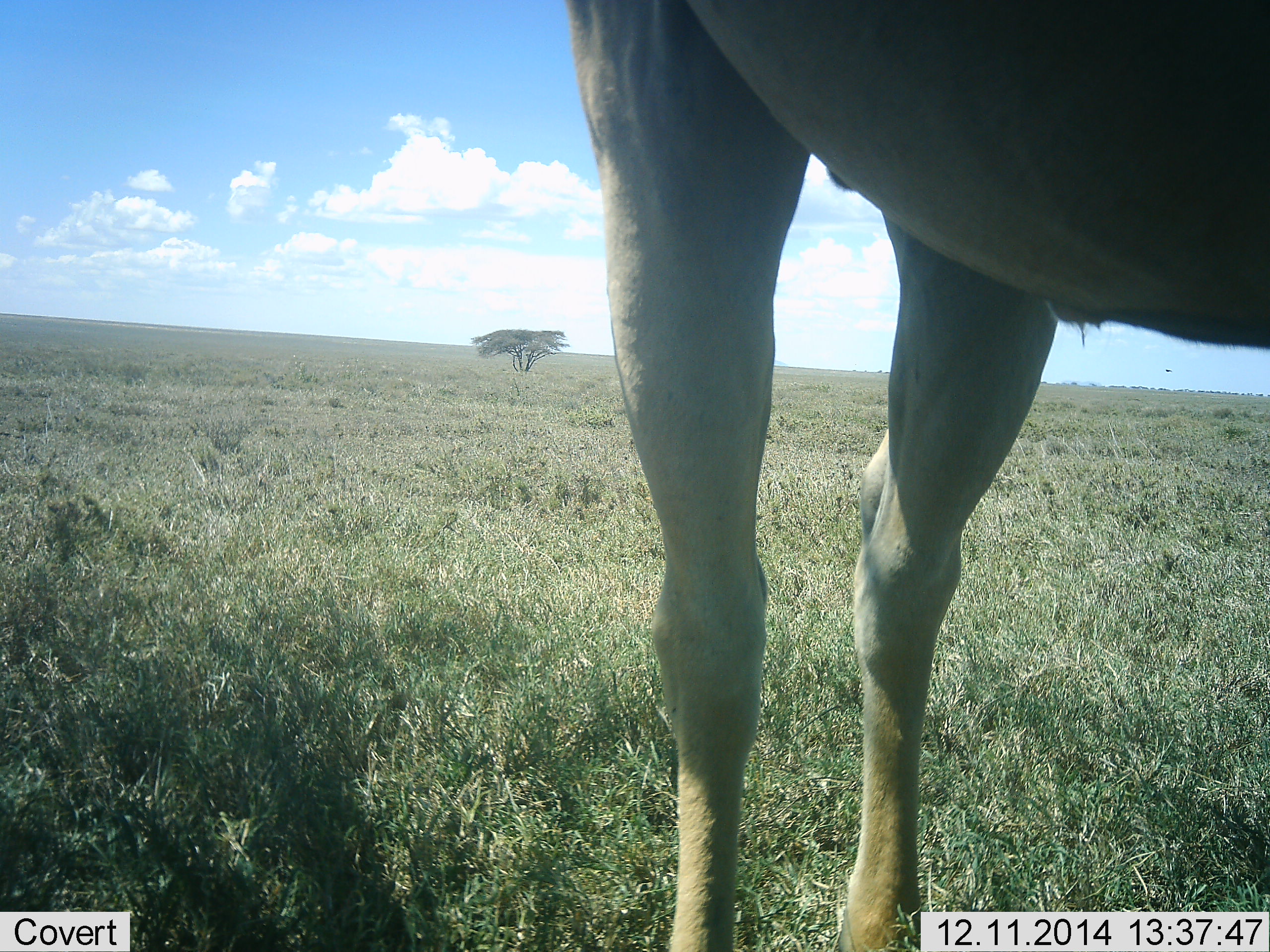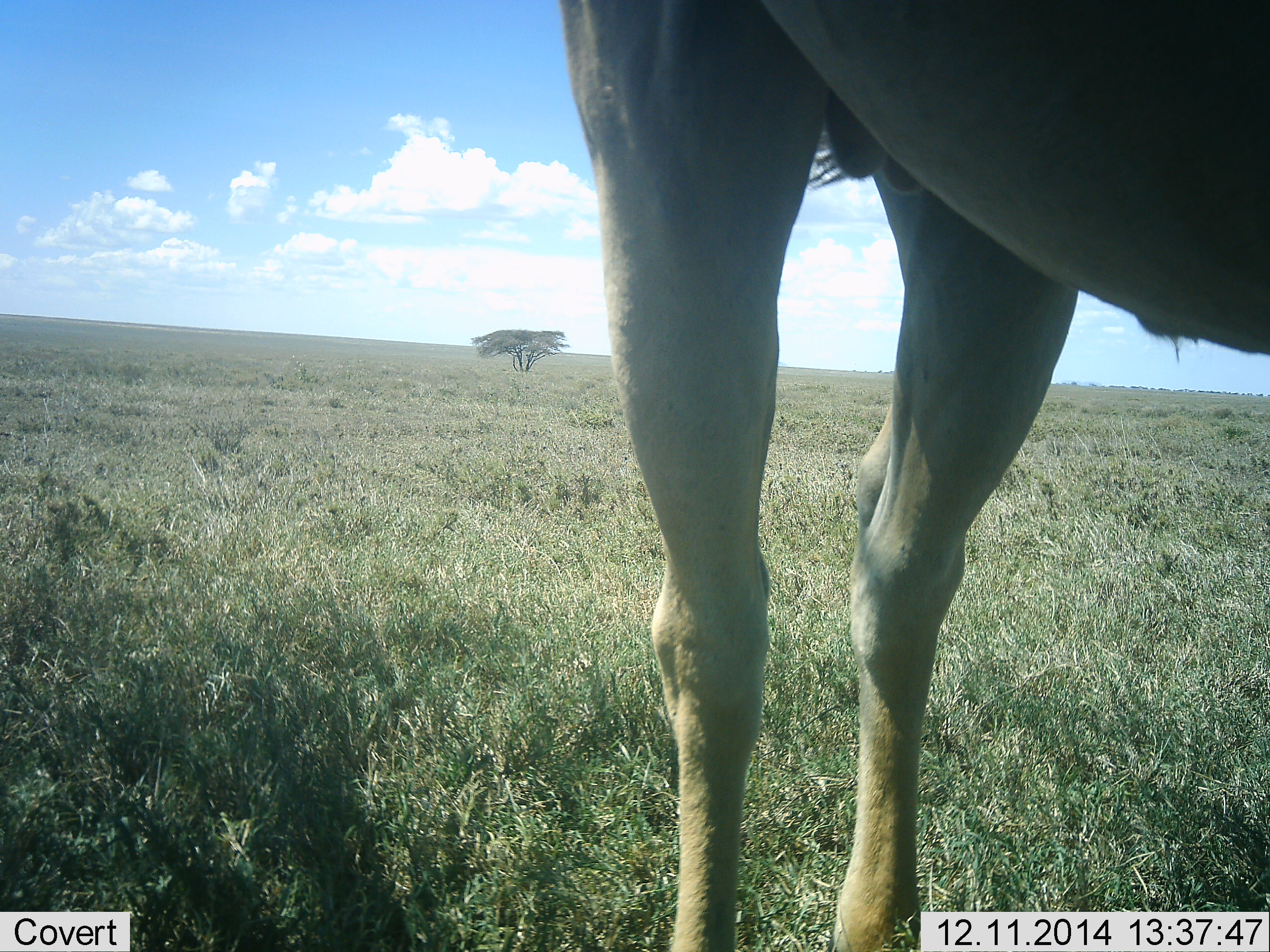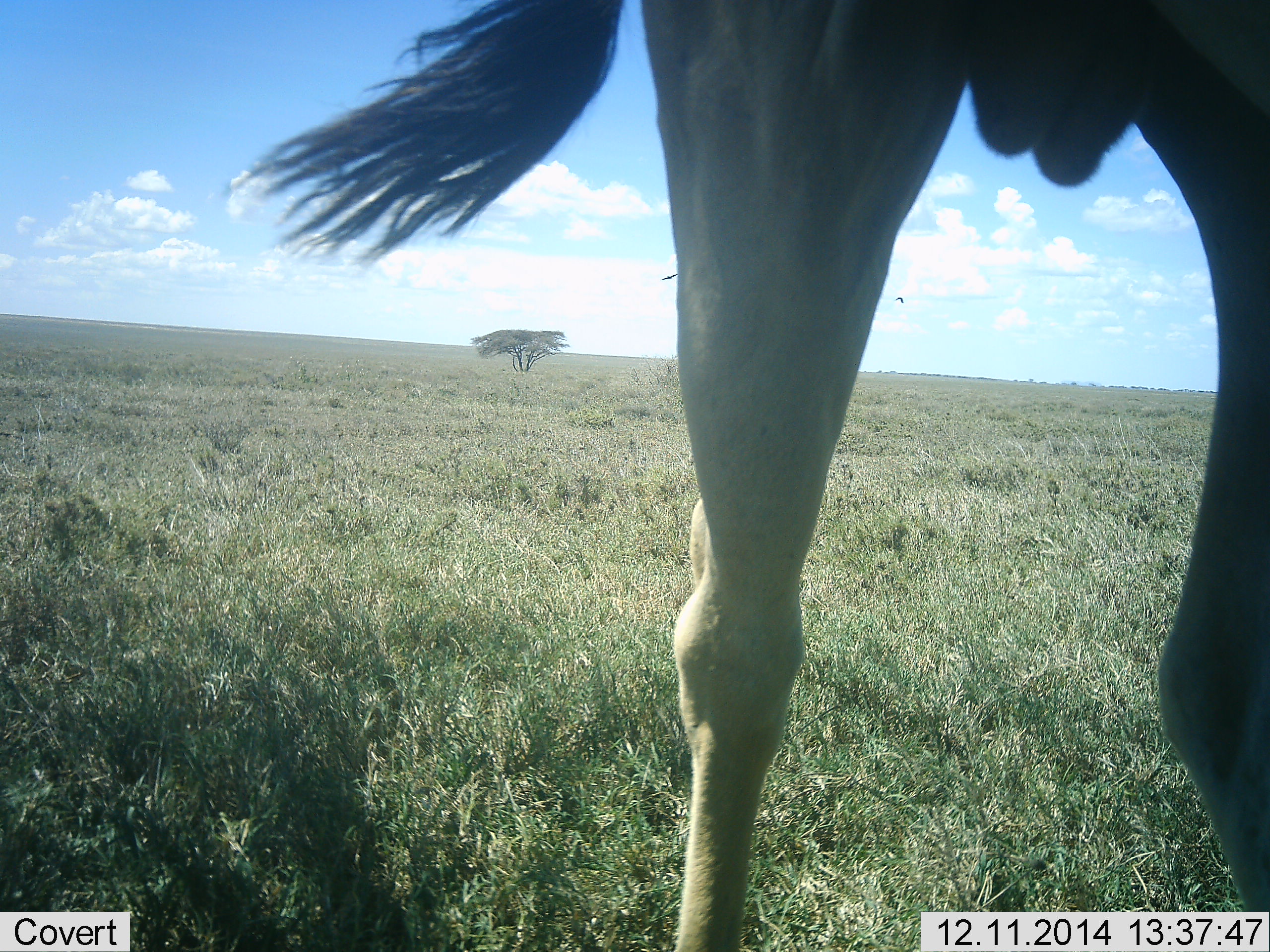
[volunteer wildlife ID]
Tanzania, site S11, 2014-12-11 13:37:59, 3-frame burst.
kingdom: Animalia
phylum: Chordata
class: Mammalia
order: Artiodactyla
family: Bovidae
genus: Alcelaphus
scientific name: Alcelaphus buselaphus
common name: hartebeest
Hartebeest (Alcelaphus buselaphus), count 1. Behavior (volunteer vote fractions): standing 100%, resting 0%, moving 0%, interacting 9%. Young present (vote fraction): 0%. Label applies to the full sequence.